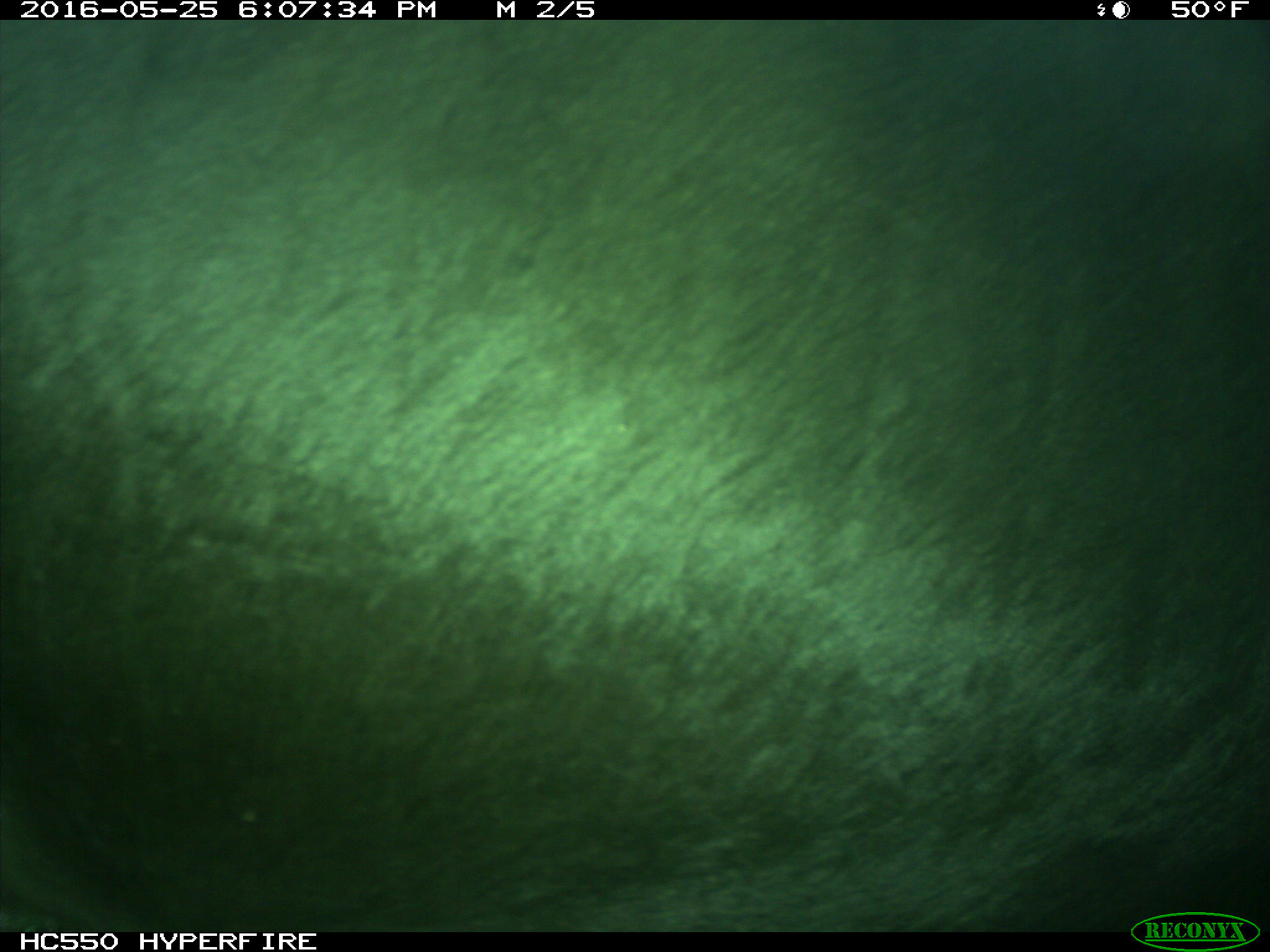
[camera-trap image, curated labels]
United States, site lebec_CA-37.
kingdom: Animalia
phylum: Chordata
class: Mammalia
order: Artiodactyla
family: Bovidae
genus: Bos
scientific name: Bos taurus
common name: domestic cow